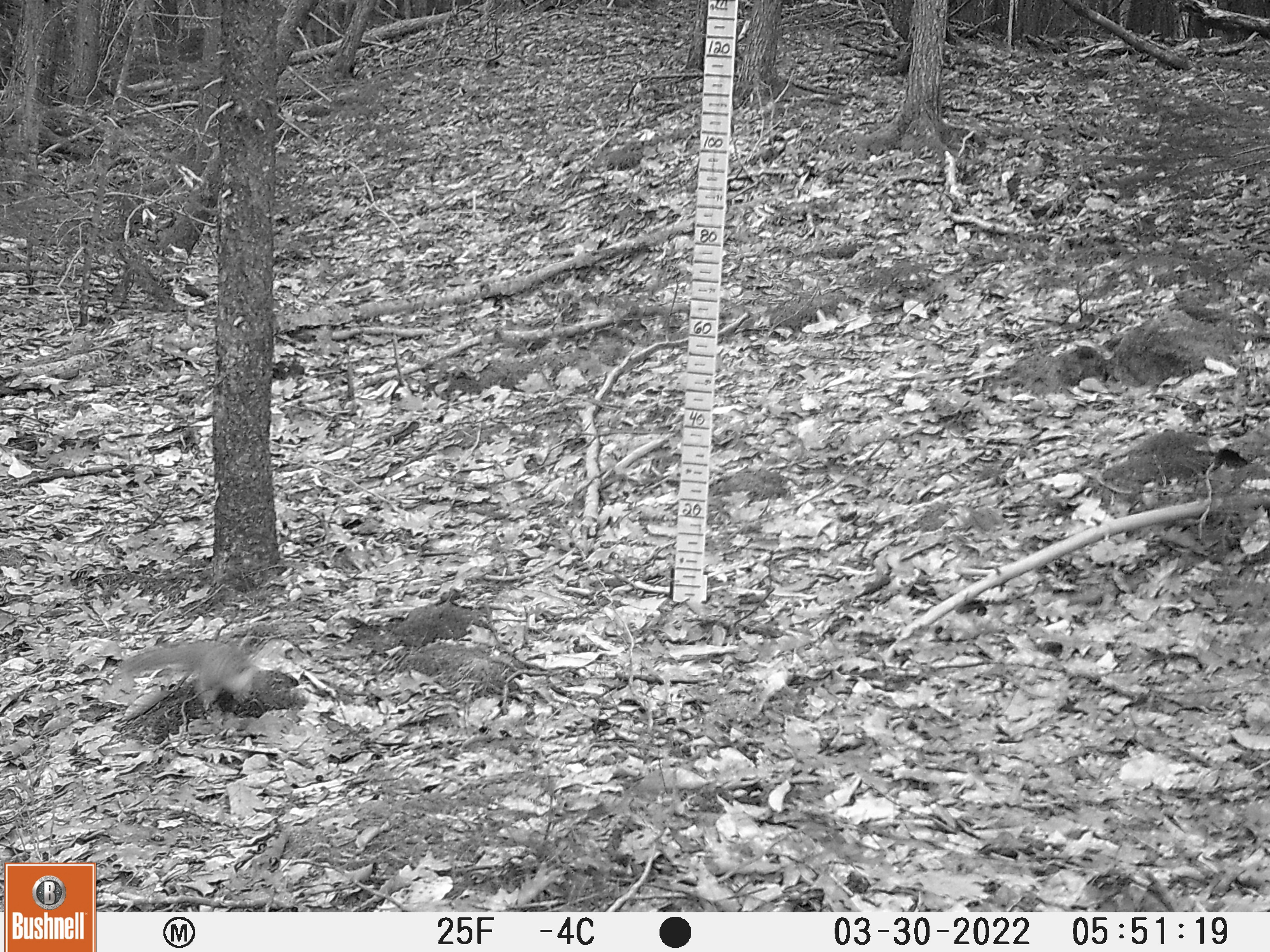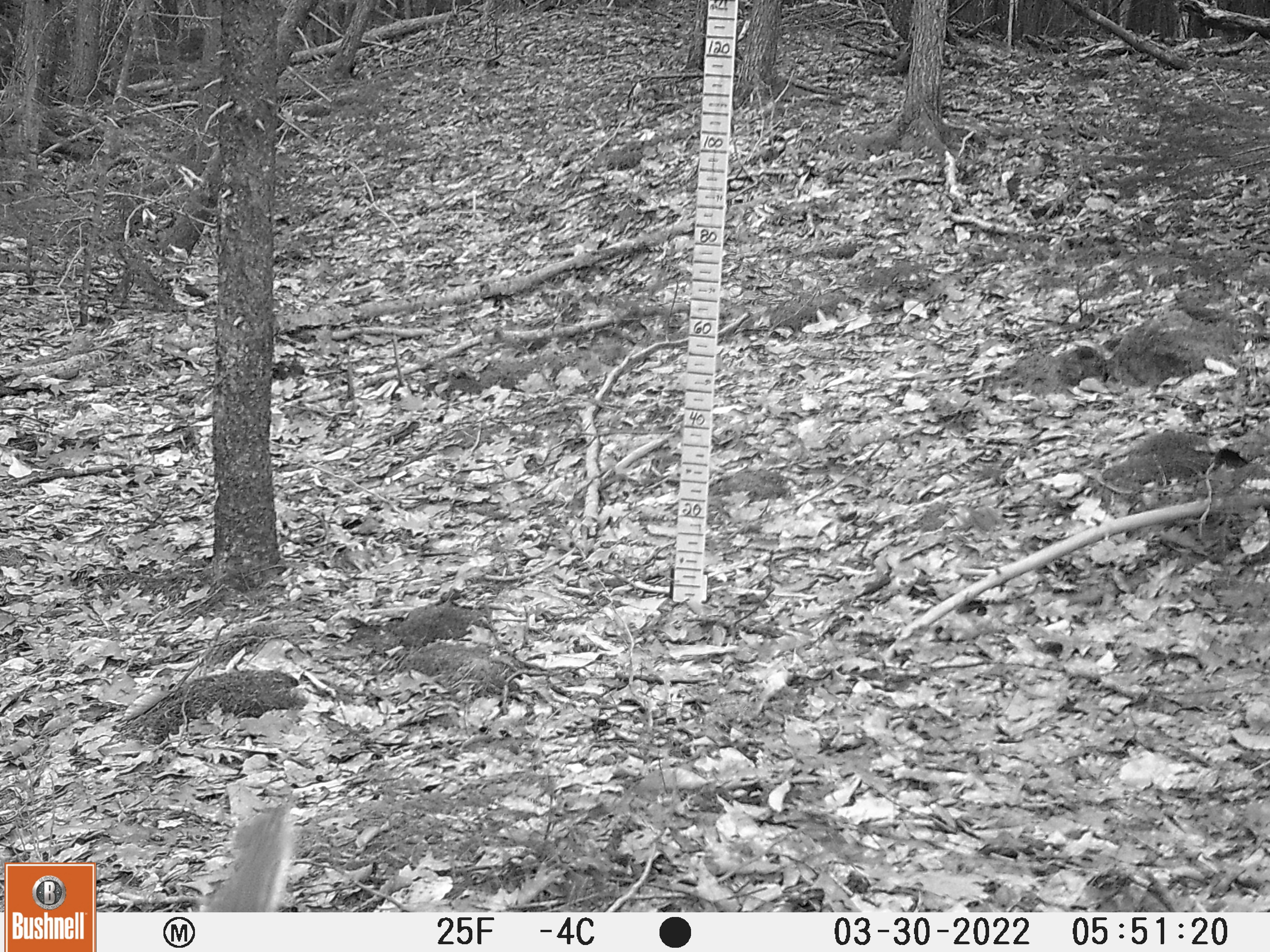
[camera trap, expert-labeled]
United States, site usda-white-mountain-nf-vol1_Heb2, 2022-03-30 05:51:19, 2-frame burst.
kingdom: Animalia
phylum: Chordata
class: Mammalia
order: Rodentia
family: Sciuridae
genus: Sciurus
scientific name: Sciurus carolinensis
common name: gray squirrel